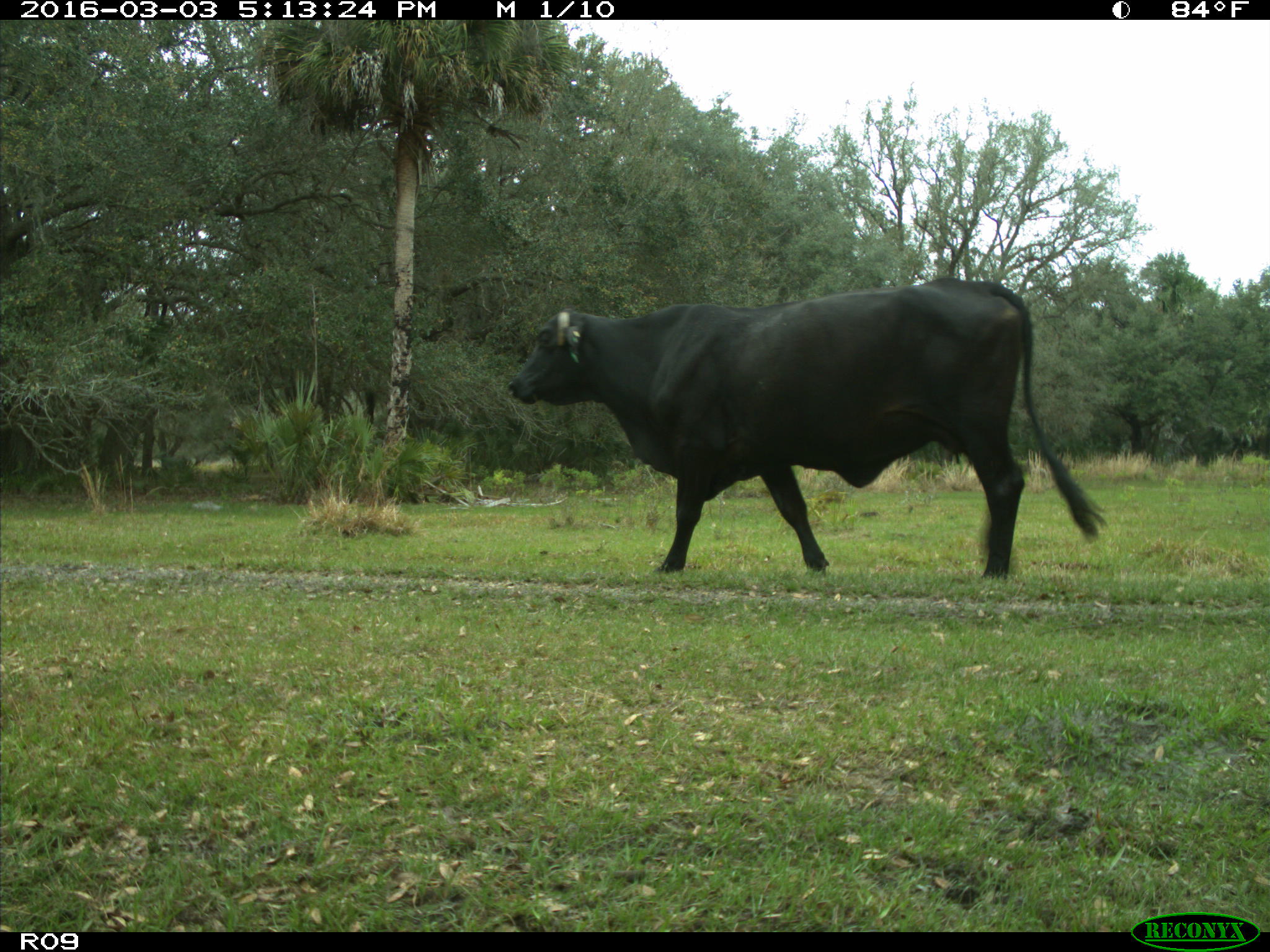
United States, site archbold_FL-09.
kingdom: Animalia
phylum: Chordata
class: Mammalia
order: Artiodactyla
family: Bovidae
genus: Bos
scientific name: Bos taurus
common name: domestic cow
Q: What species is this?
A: Bos taurus (domestic cow).